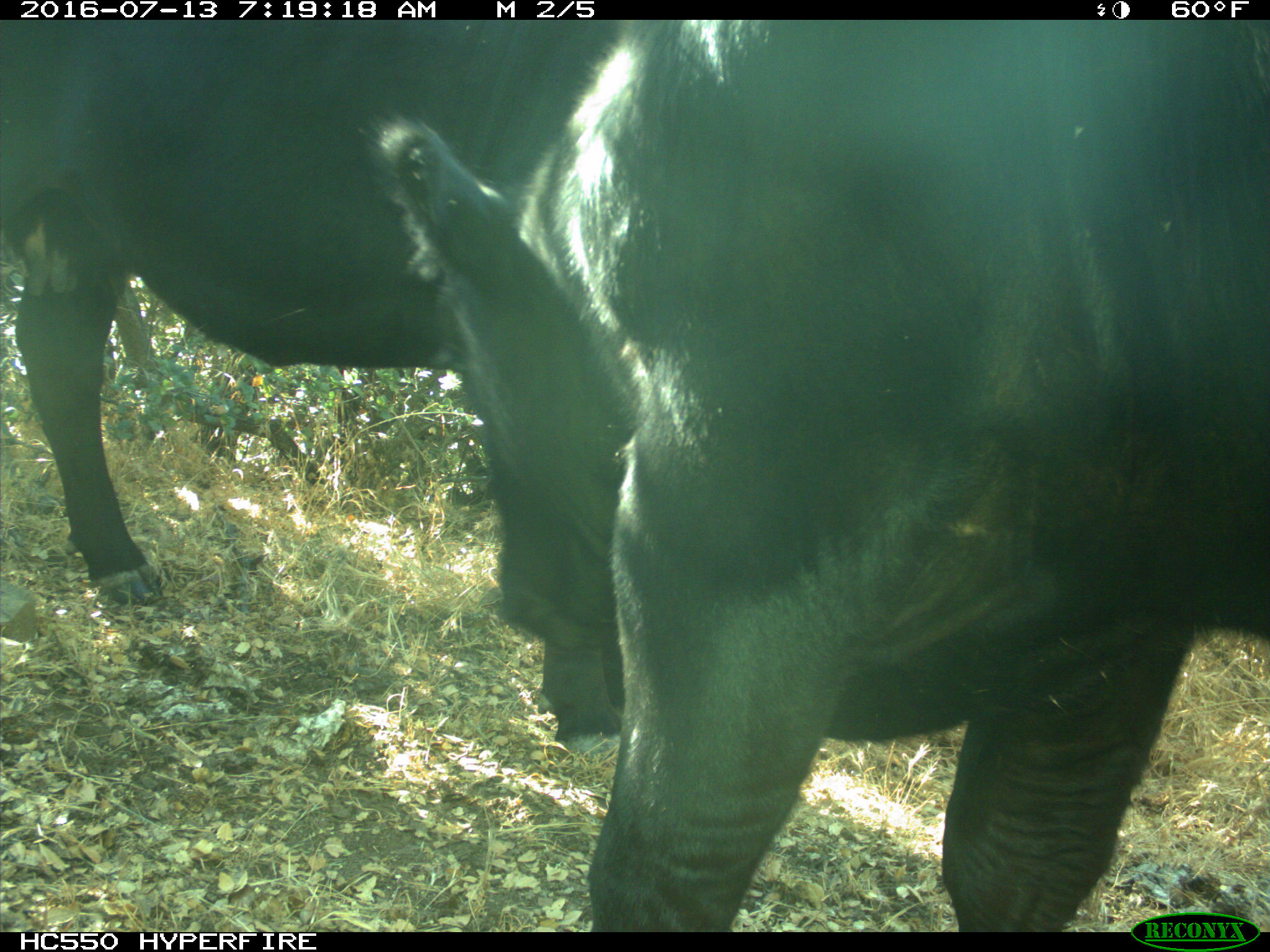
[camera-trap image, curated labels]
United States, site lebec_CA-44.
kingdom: Animalia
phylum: Chordata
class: Mammalia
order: Artiodactyla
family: Bovidae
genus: Bos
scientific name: Bos taurus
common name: domestic cow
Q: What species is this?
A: Bos taurus (domestic cow).